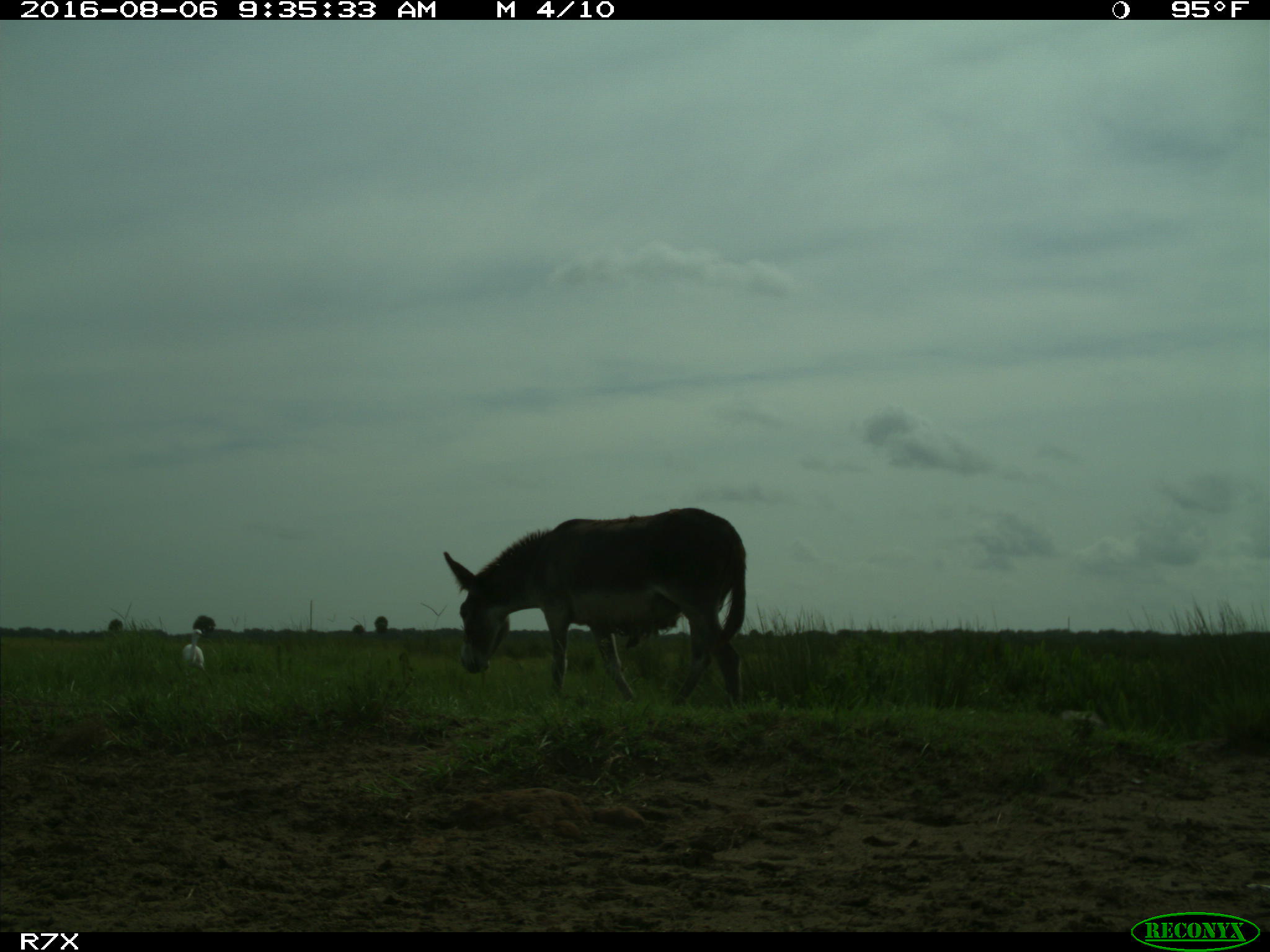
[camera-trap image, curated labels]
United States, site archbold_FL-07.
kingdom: Animalia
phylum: Chordata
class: Aves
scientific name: Aves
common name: birds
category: unidentified bird